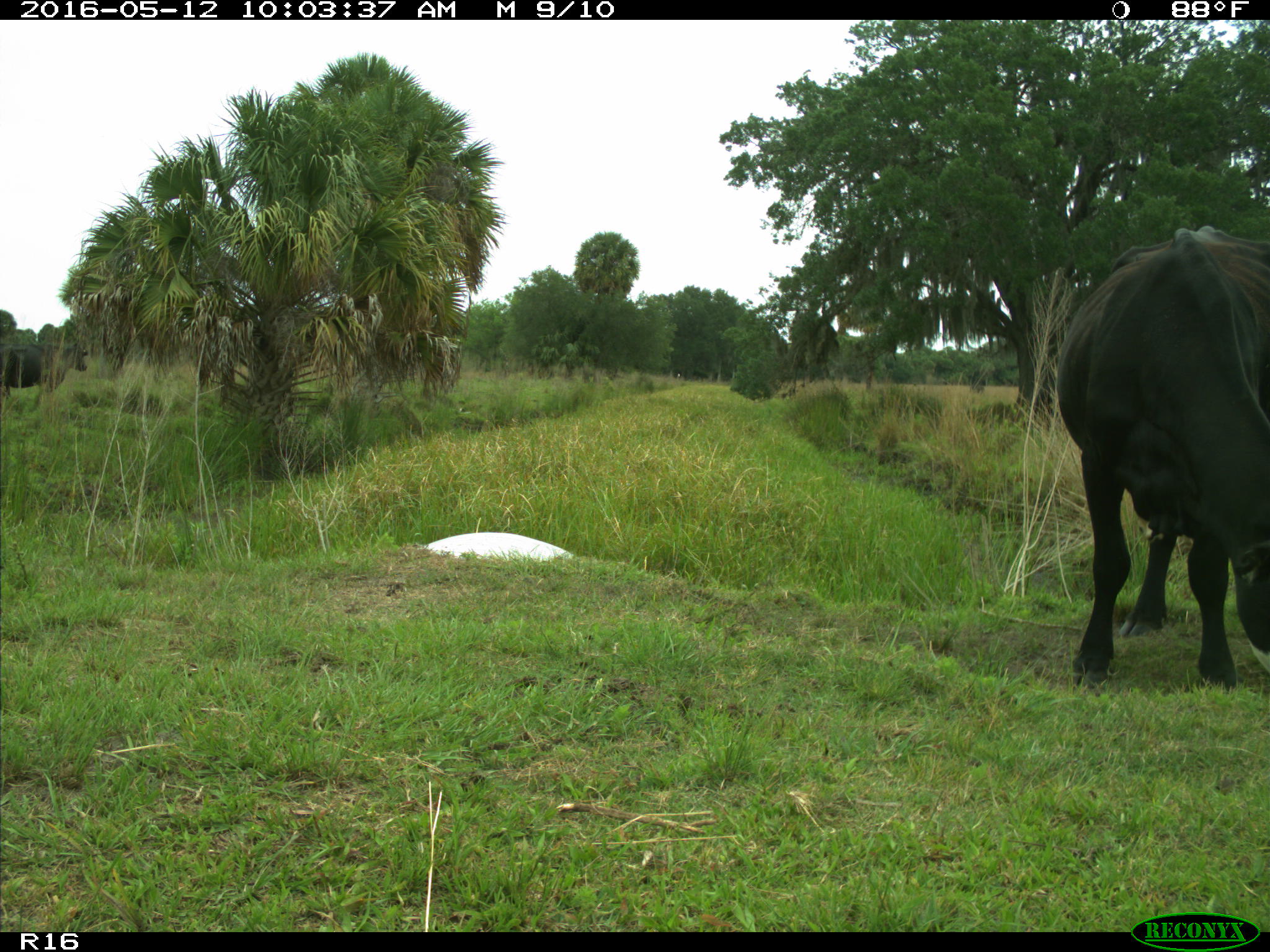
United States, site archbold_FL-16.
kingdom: Animalia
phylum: Chordata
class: Mammalia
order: Artiodactyla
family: Bovidae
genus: Bos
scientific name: Bos taurus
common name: domestic cow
Bos taurus (domestic cow).